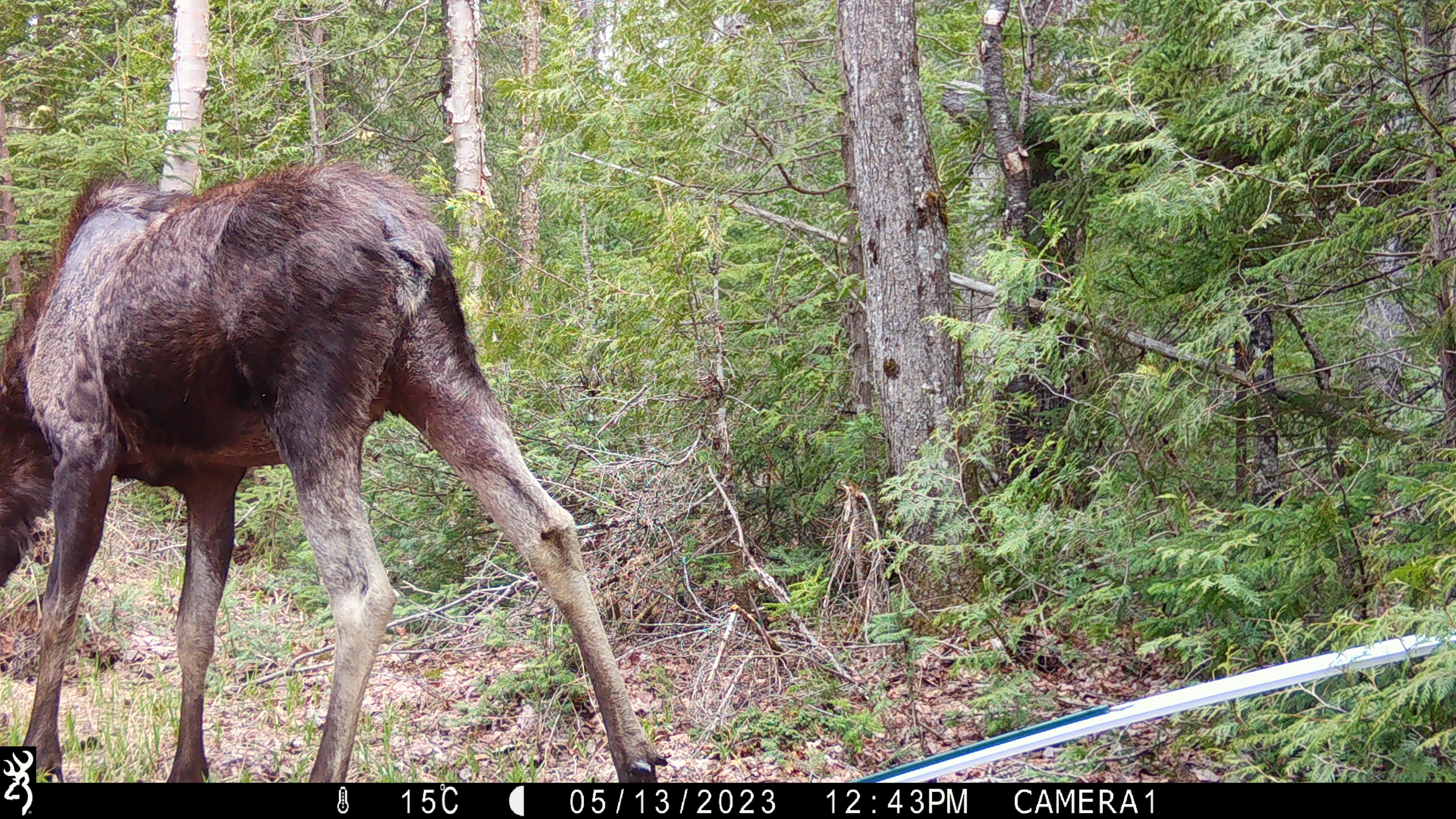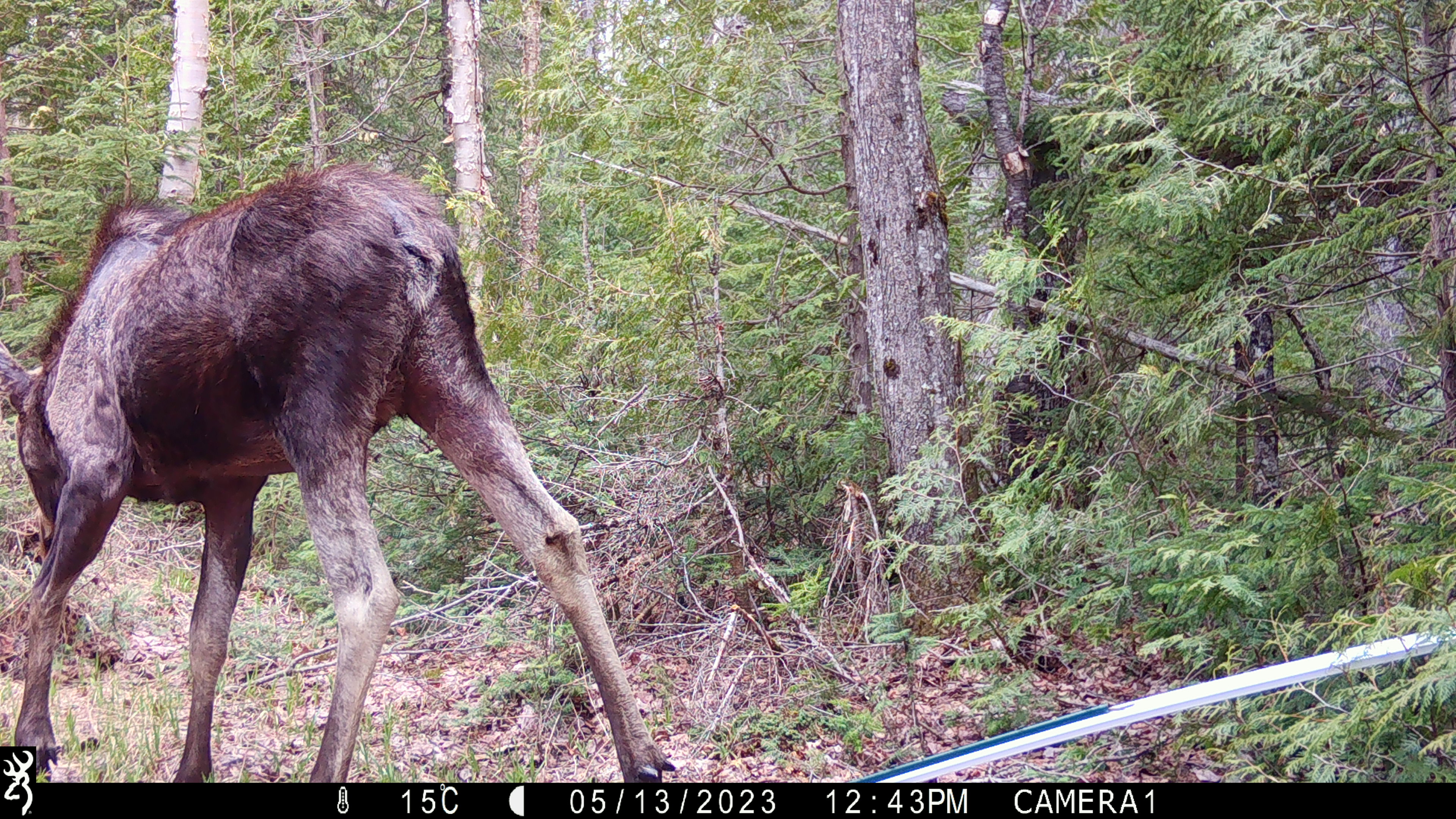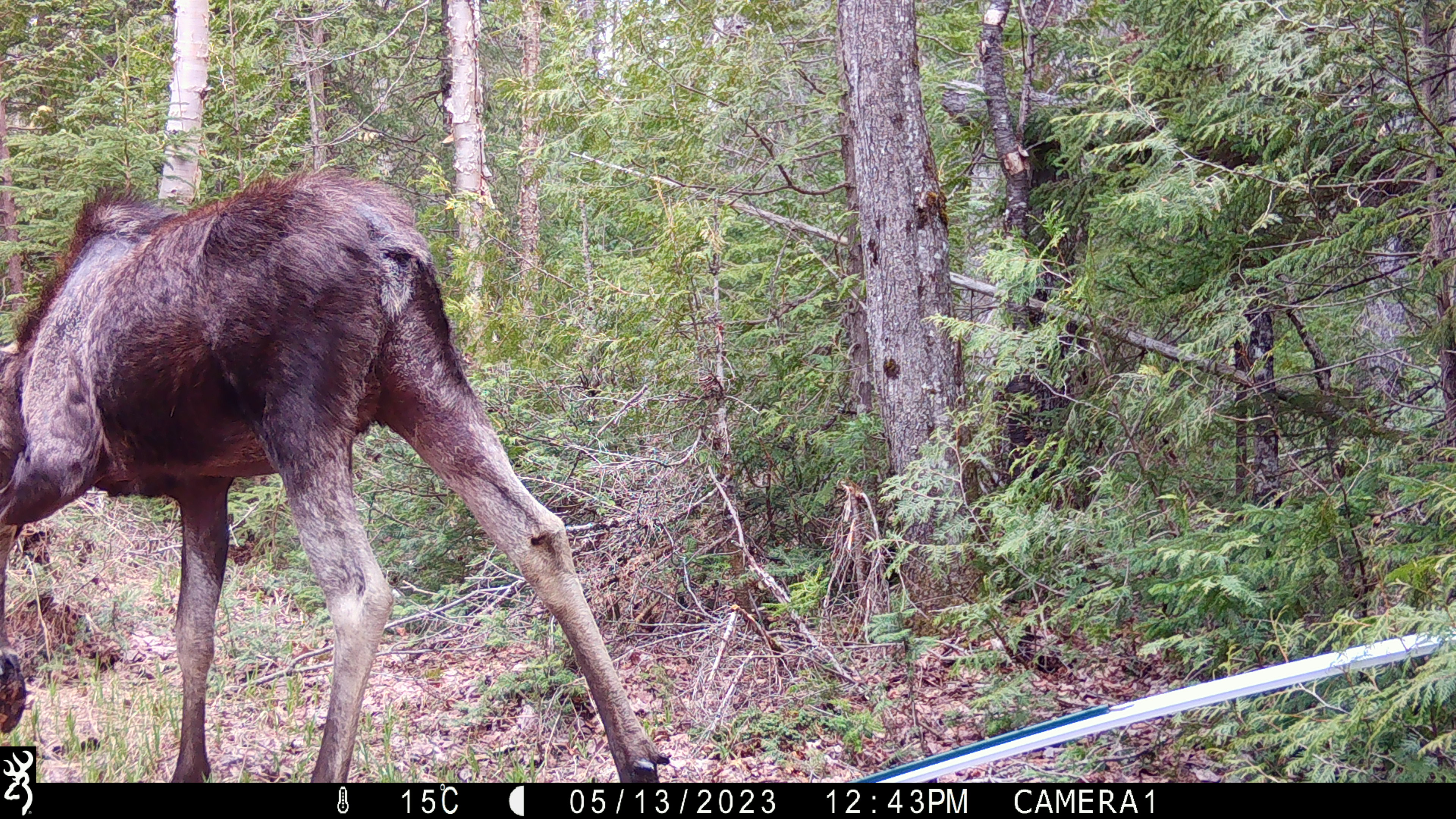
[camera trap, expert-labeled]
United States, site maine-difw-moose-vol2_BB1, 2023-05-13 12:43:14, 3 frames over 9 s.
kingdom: Animalia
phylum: Chordata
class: Mammalia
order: Artiodactyla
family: Cervidae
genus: Alces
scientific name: Alces alces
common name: moose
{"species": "moose (Alces alces)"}